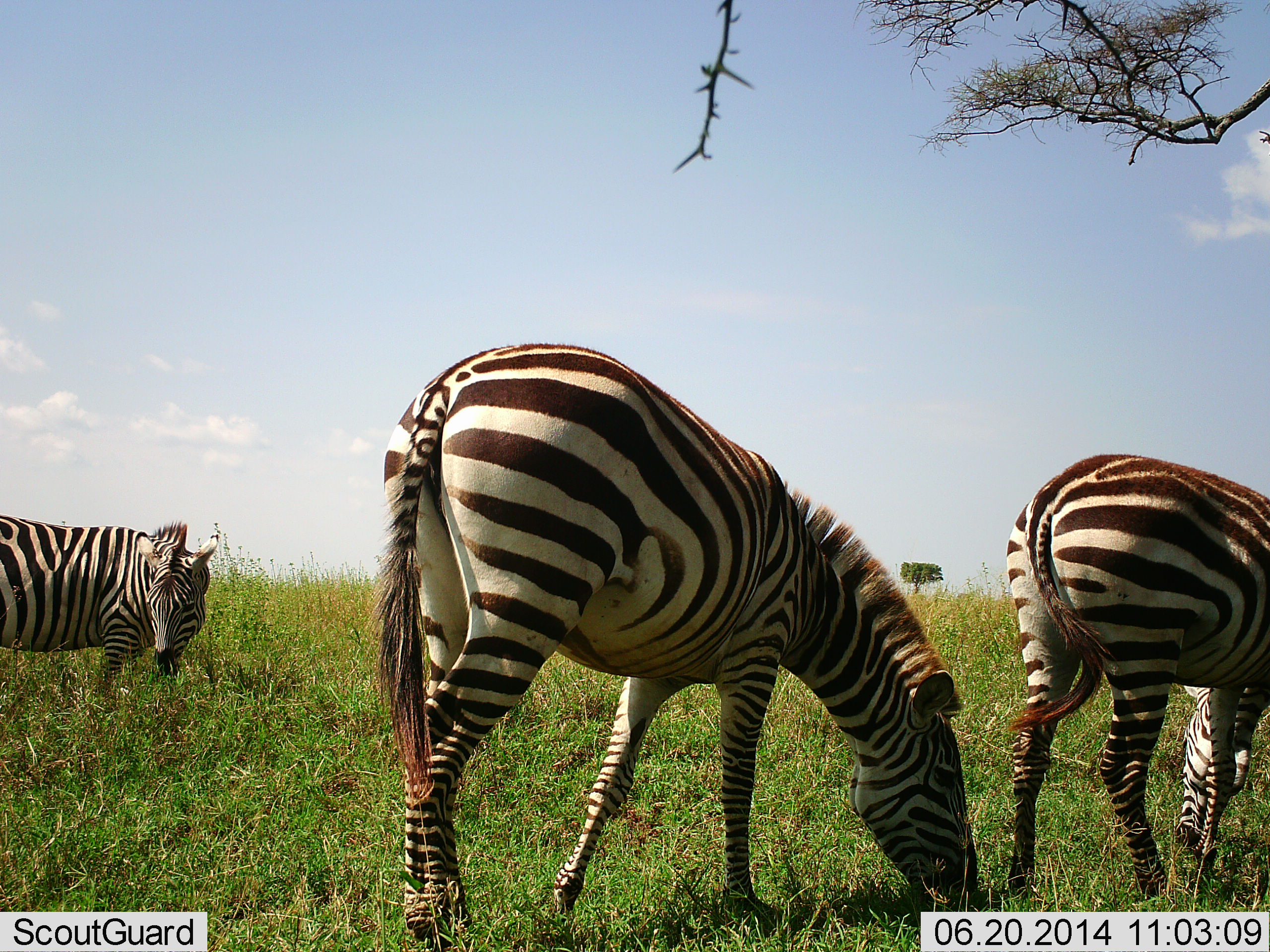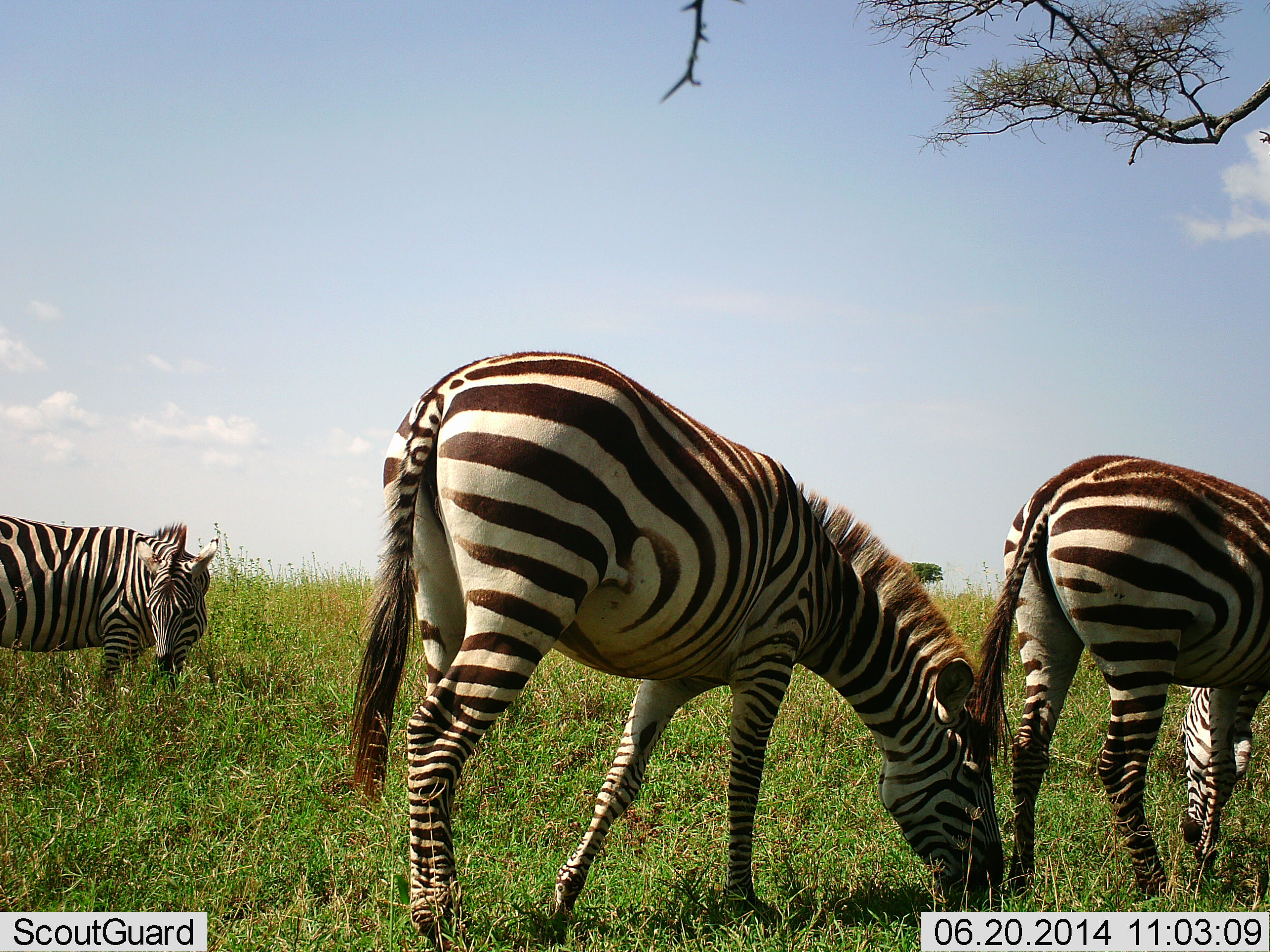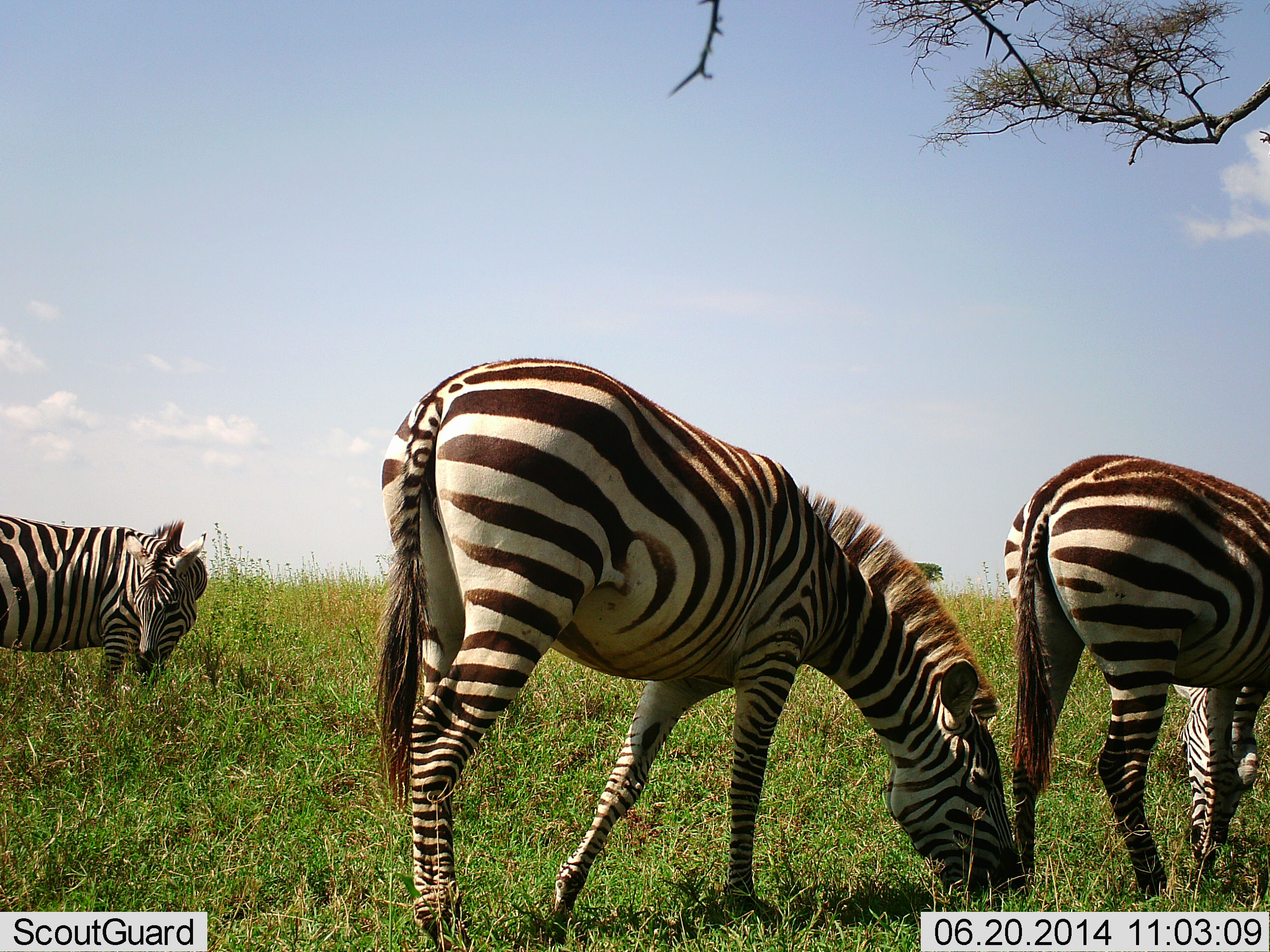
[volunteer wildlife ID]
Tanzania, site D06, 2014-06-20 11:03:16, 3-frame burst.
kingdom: Animalia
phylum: Chordata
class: Mammalia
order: Perissodactyla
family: Equidae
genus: Equus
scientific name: Equus quagga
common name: plains zebra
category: zebra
Zebra (plains zebra) (Equus quagga), count 3. Behavior (volunteer vote fractions): standing 29%, resting 0%, moving 1%, interacting 0%. Young present (vote fraction): 0%. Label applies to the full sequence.